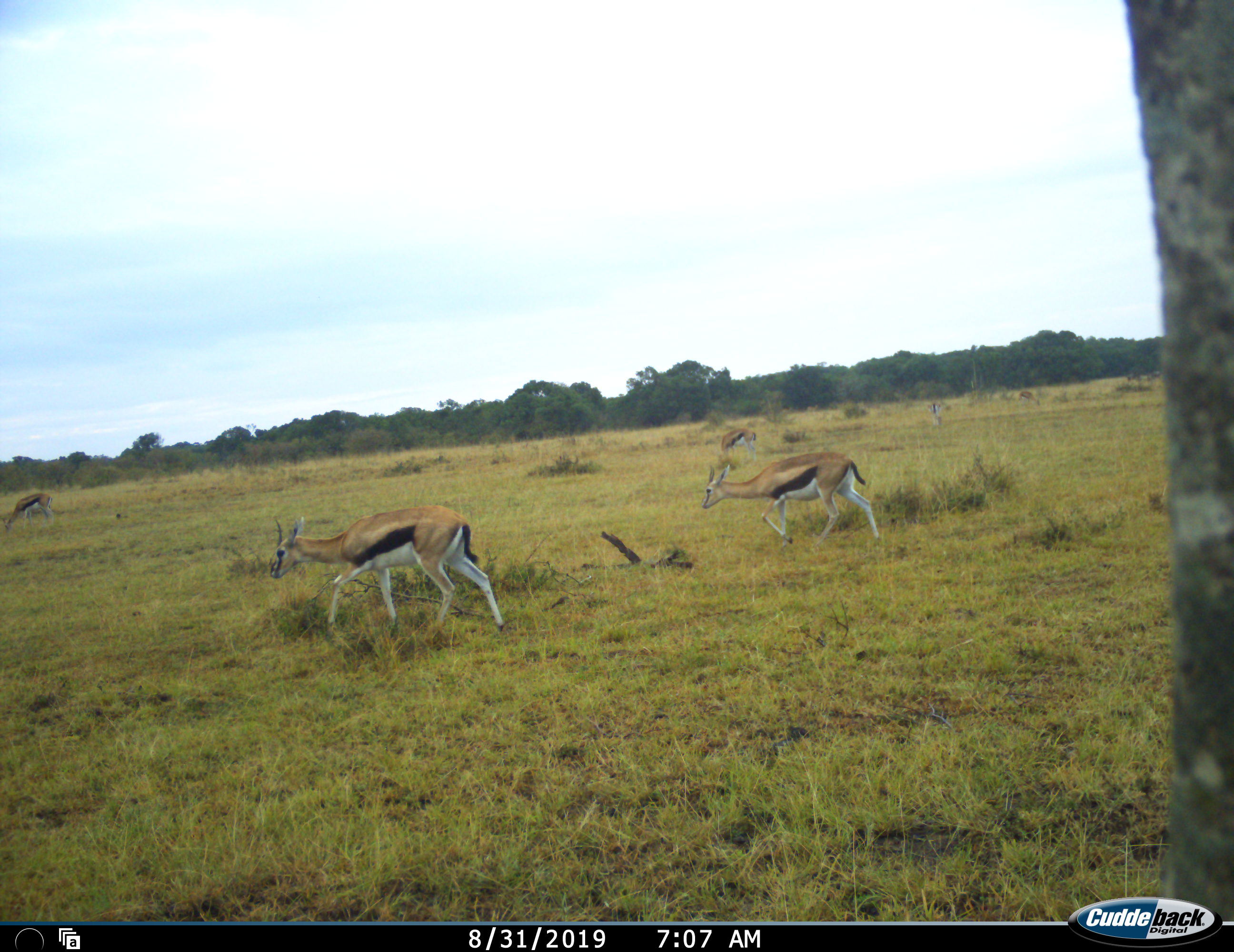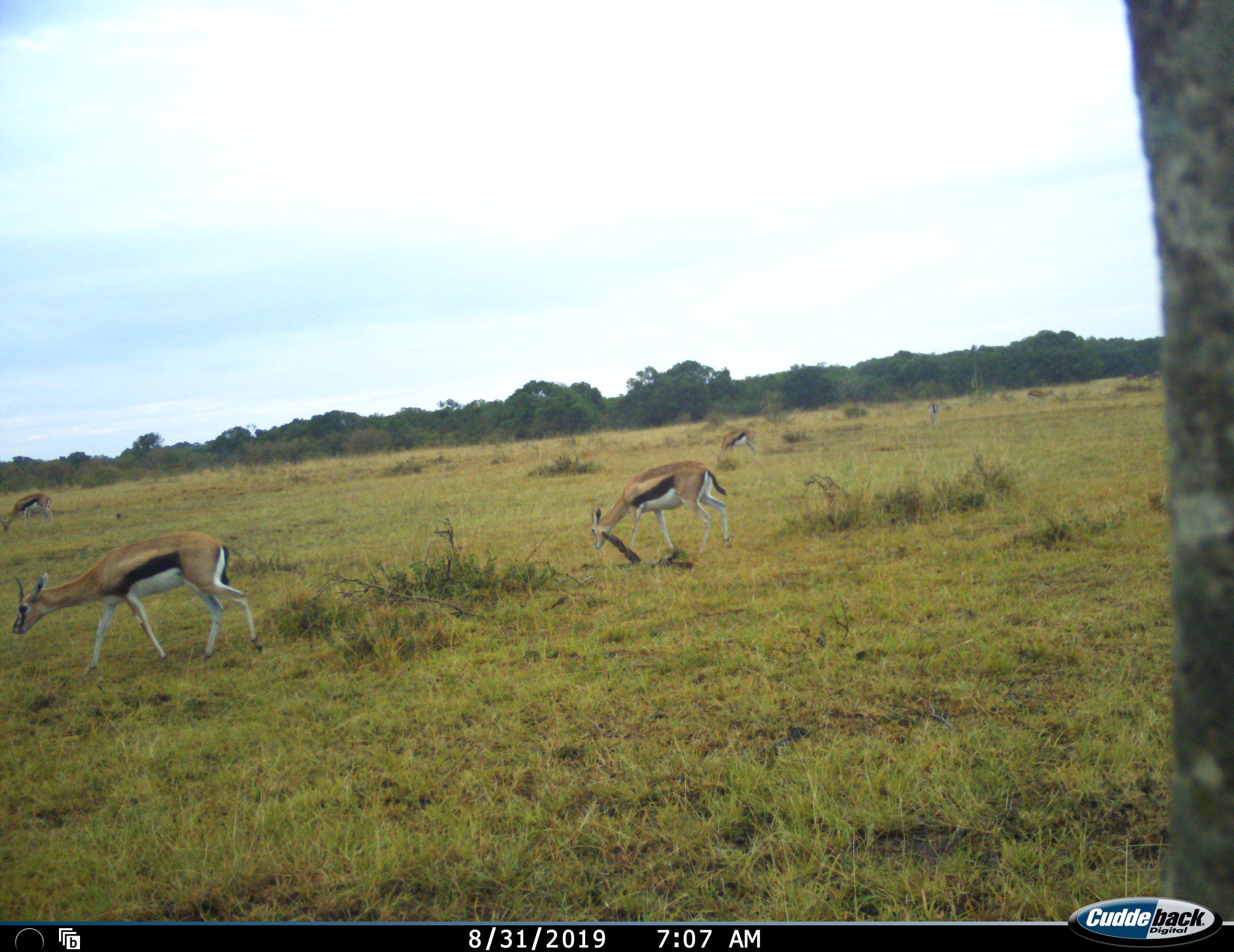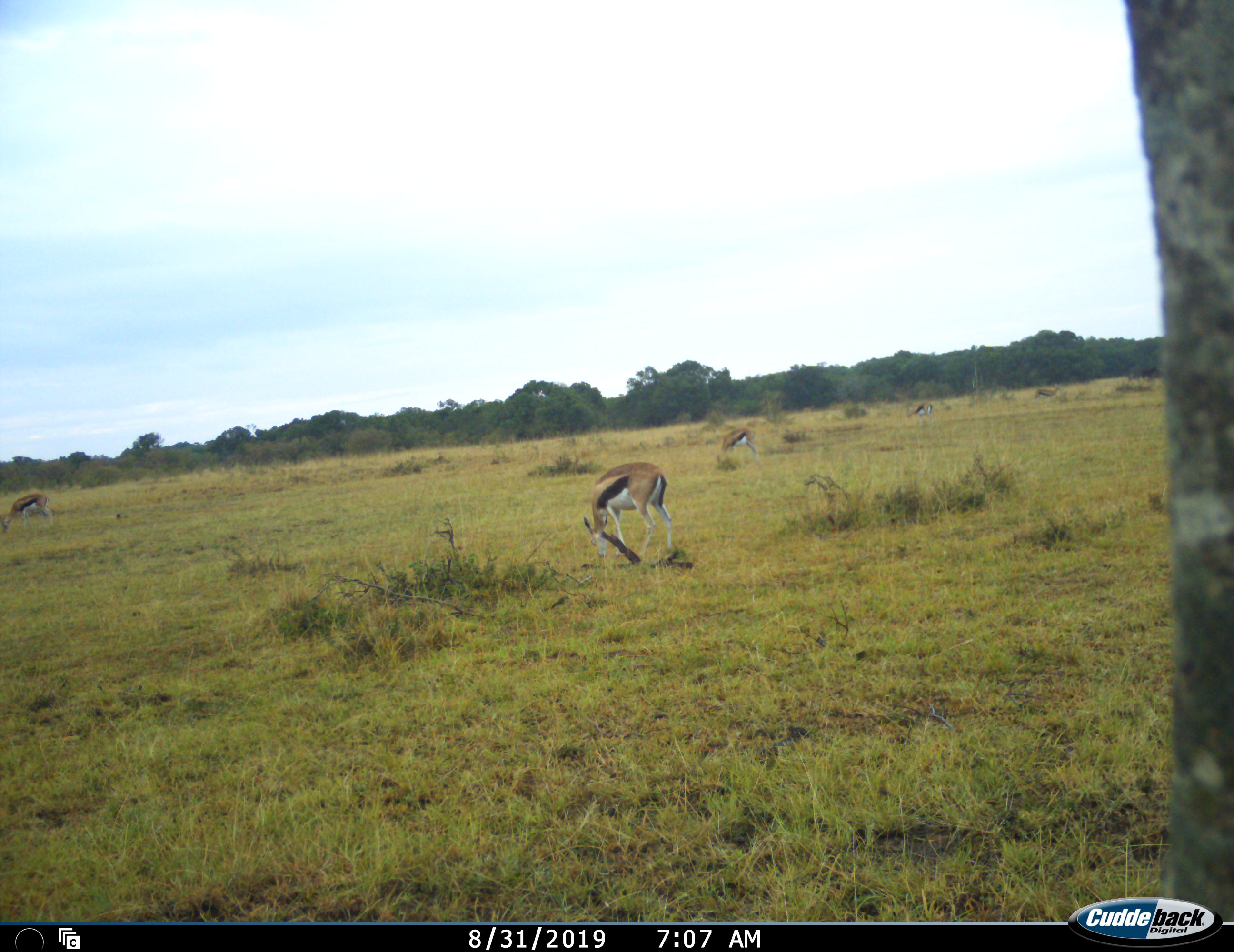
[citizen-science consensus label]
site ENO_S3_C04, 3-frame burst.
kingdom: Animalia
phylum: Chordata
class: Mammalia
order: Artiodactyla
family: Bovidae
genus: Eudorcas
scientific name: Eudorcas thomsonii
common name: thomson's gazelle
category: gazellethomsons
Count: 6.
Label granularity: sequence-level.